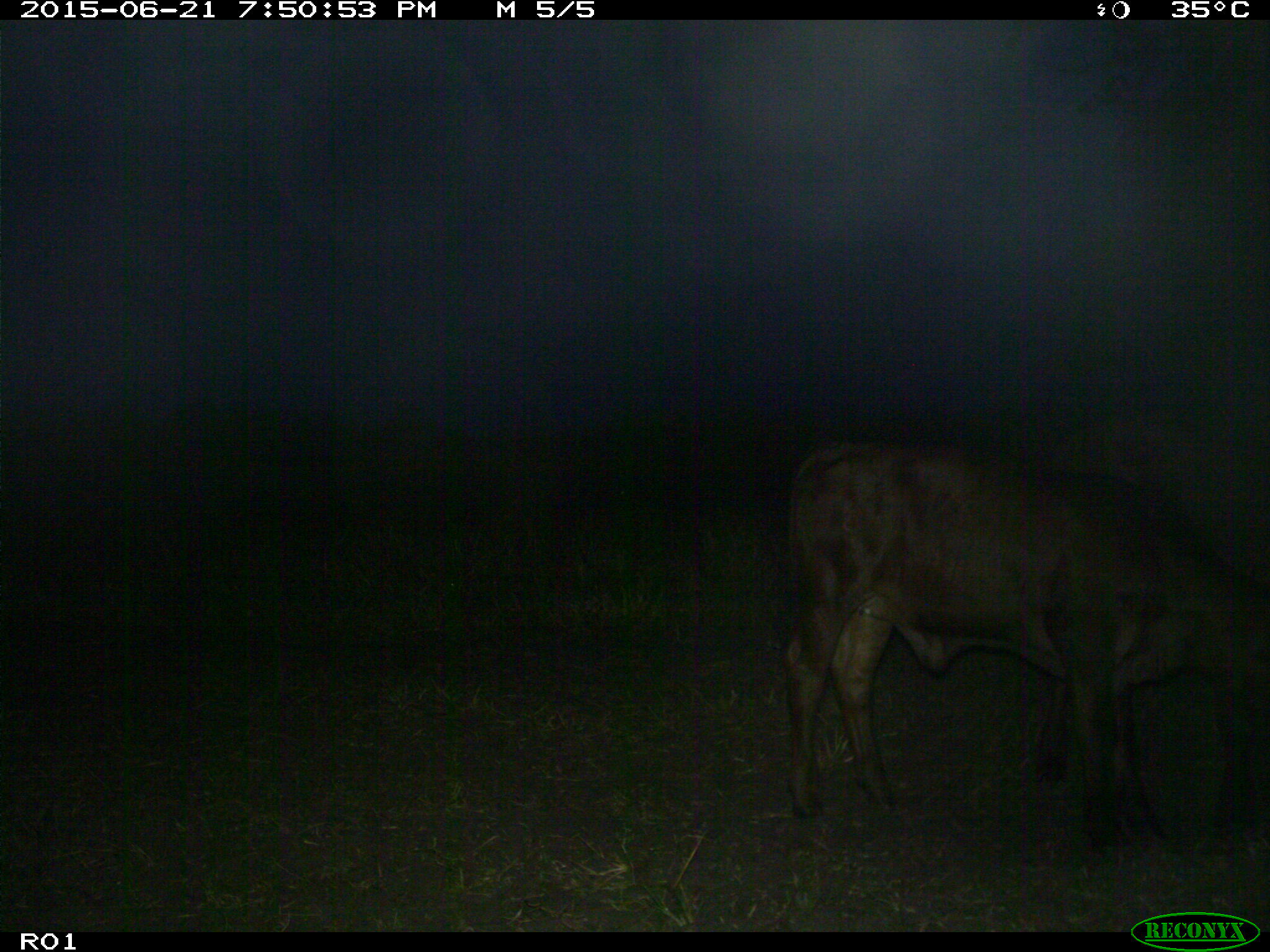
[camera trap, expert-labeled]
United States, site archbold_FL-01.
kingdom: Animalia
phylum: Chordata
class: Mammalia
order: Artiodactyla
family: Bovidae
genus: Bos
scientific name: Bos taurus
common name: domestic cow